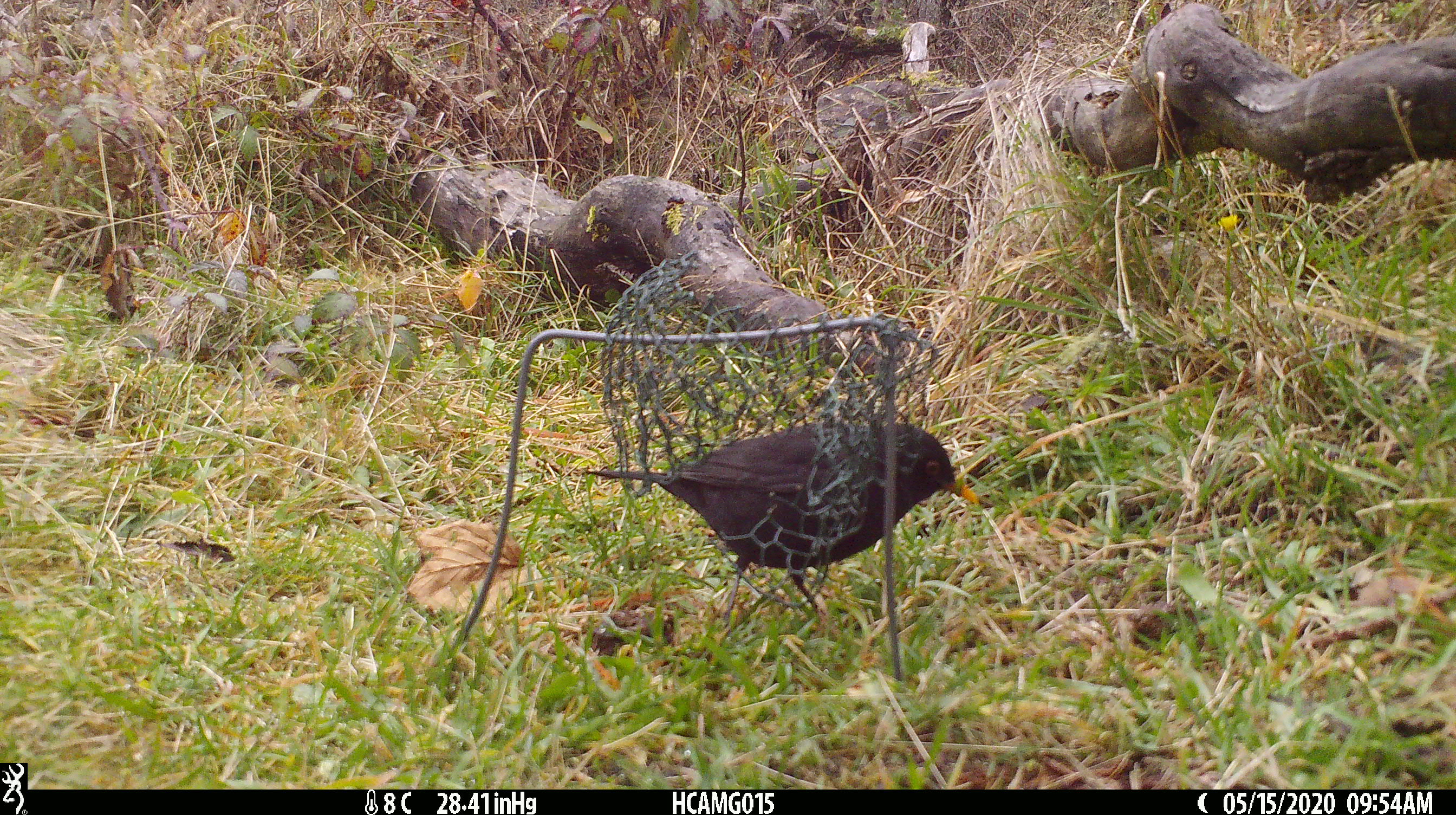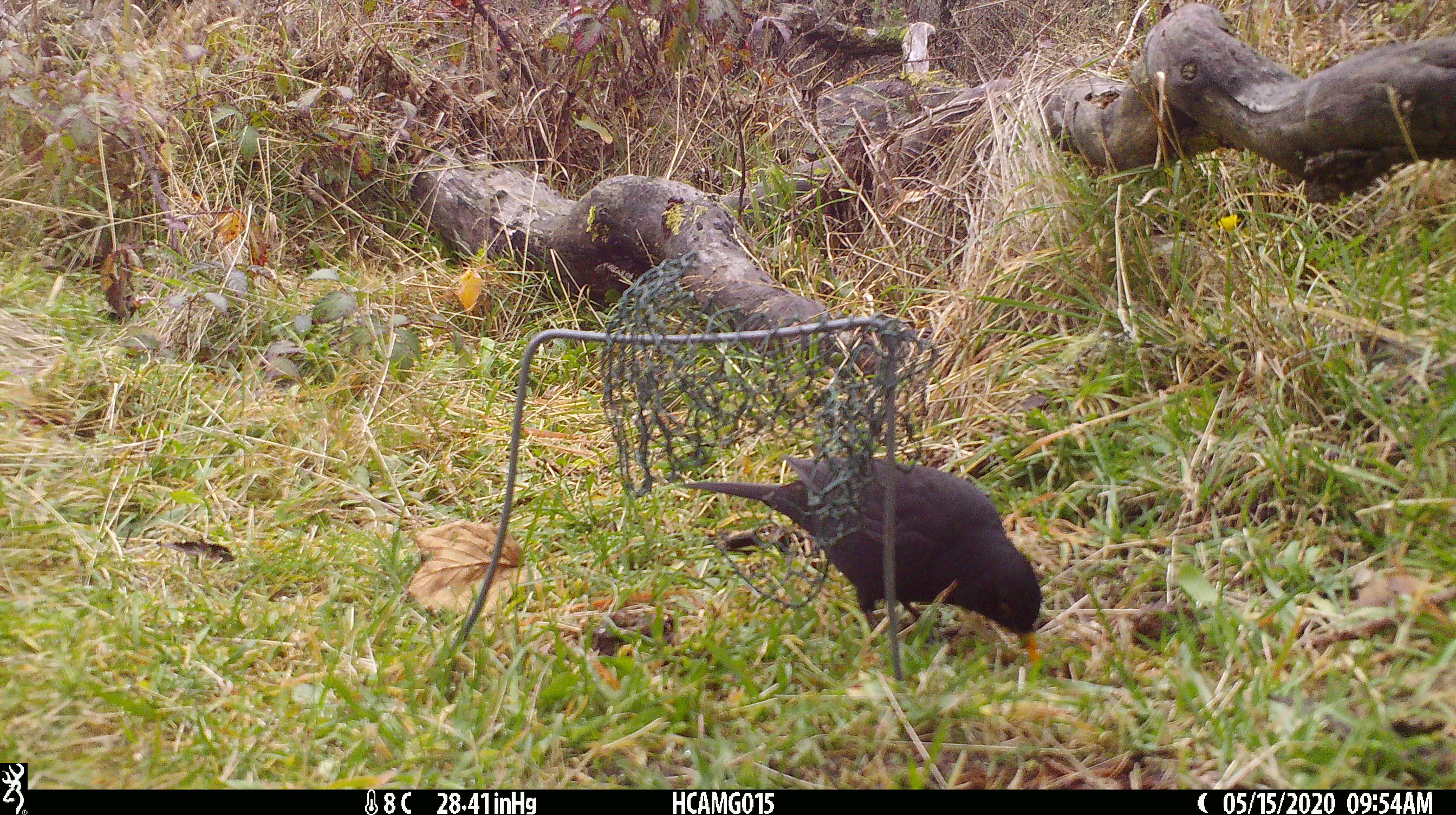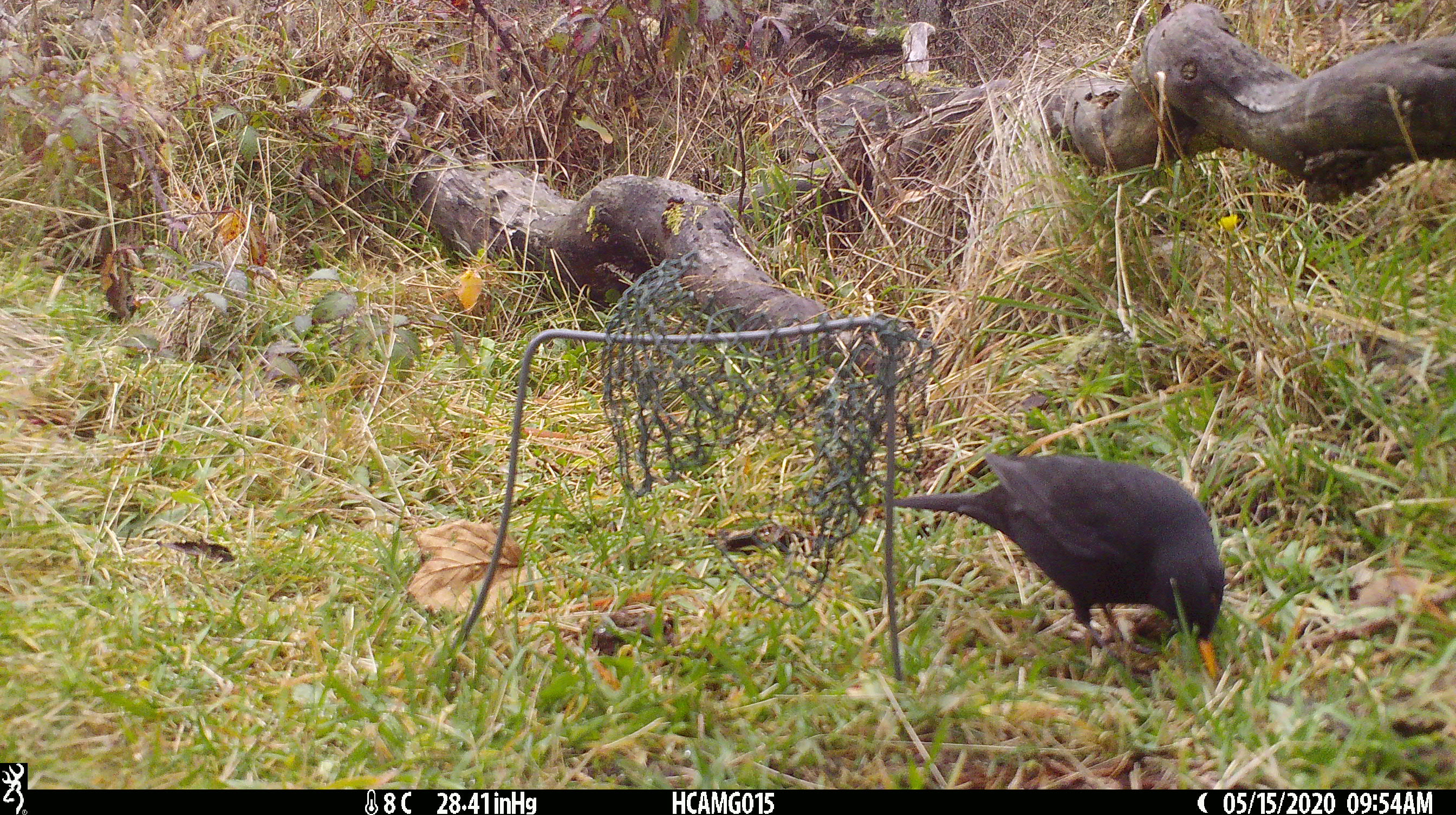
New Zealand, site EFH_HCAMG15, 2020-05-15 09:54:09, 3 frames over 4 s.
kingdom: Animalia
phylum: Chordata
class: Aves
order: Passeriformes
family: Turdidae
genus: Turdus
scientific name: Turdus merula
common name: eurasian blackbird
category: blackbird